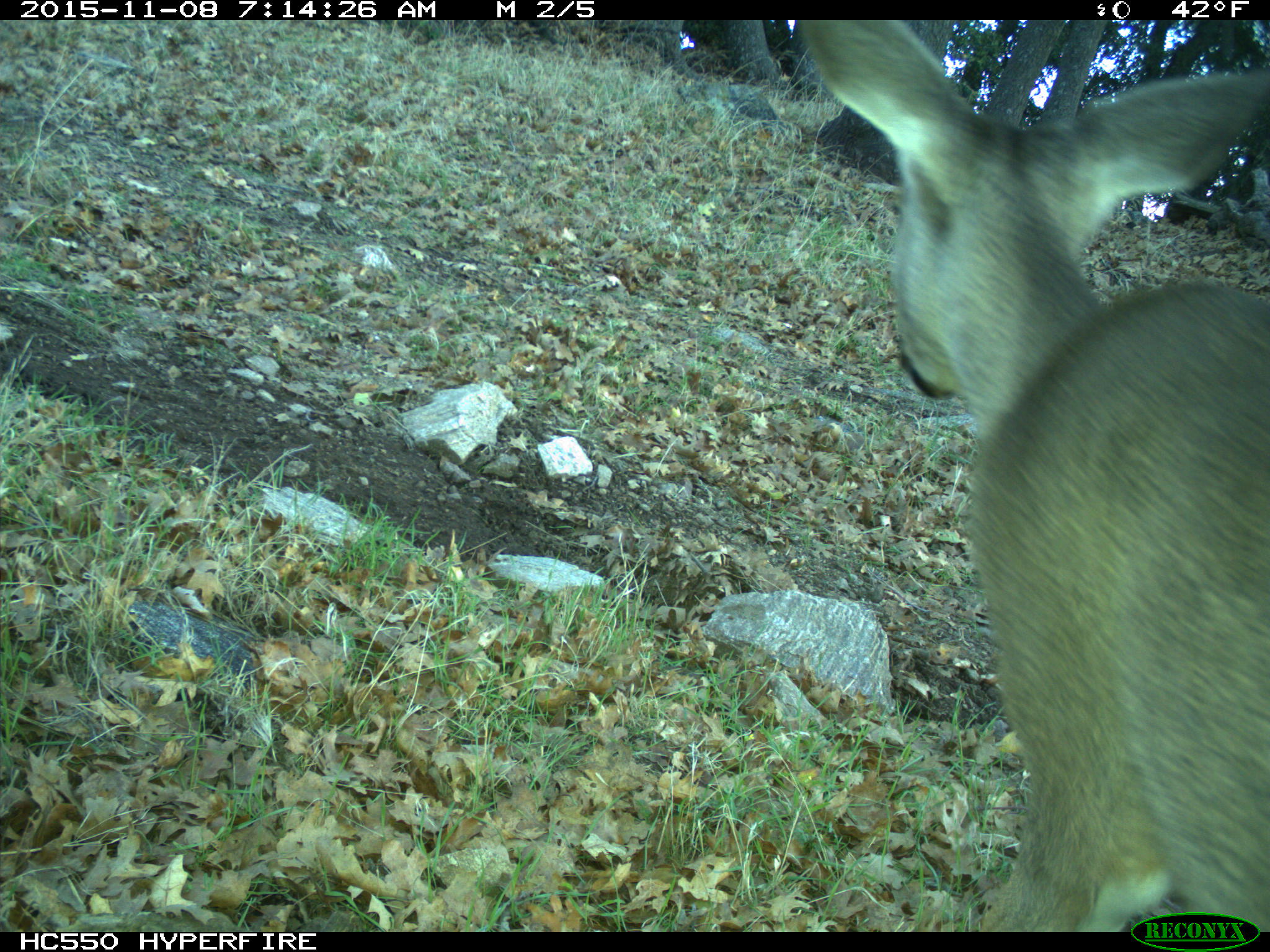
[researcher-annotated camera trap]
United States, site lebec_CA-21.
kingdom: Animalia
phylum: Chordata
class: Mammalia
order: Artiodactyla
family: Cervidae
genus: Odocoileus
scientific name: Odocoileus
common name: deer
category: unidentified deer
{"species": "unidentified deer (deer) (Odocoileus)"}